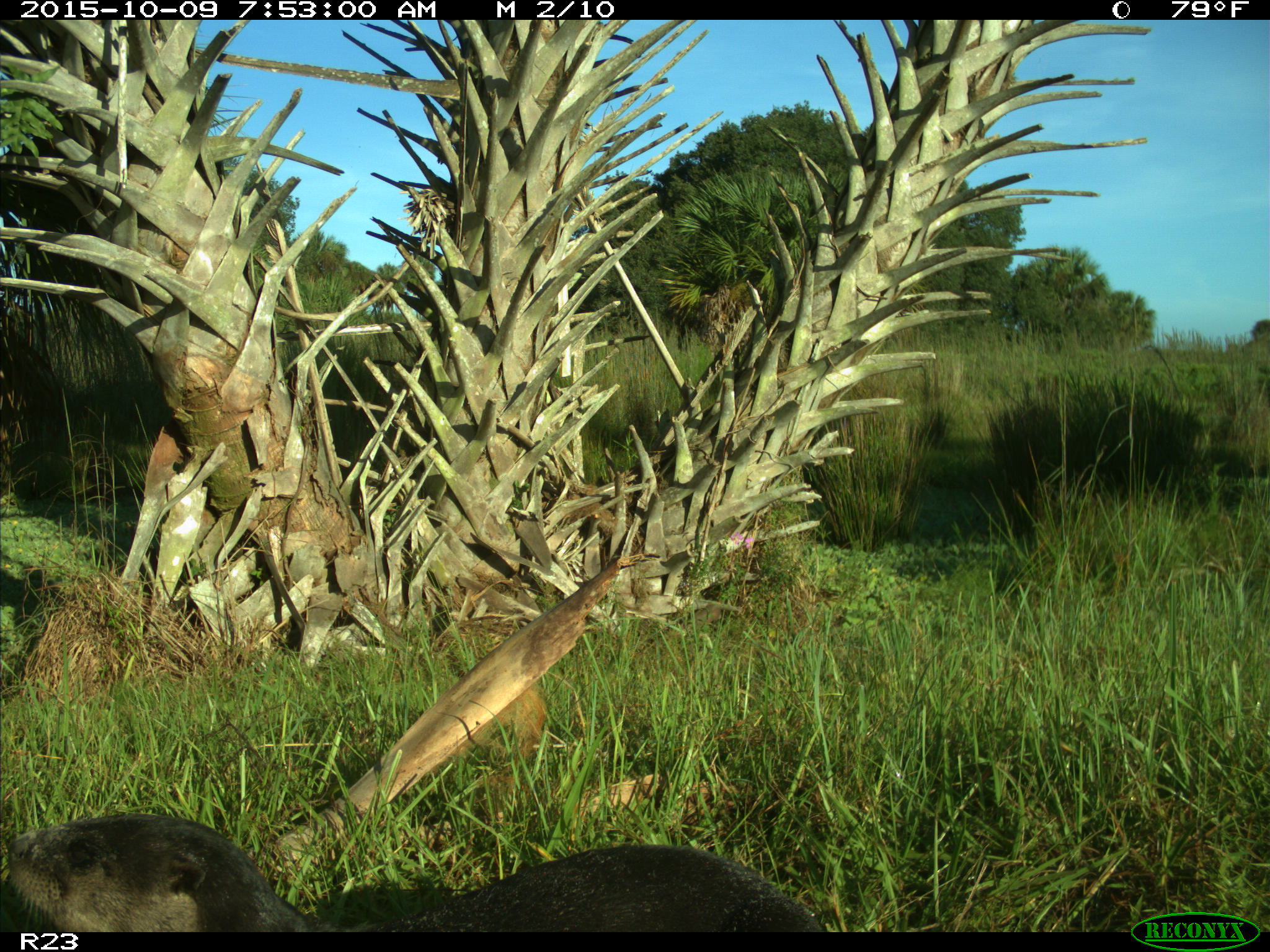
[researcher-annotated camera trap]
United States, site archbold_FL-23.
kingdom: Animalia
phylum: Chordata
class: Mammalia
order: Carnivora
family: Mustelidae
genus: Lontra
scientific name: Lontra canadensis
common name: north american river otter